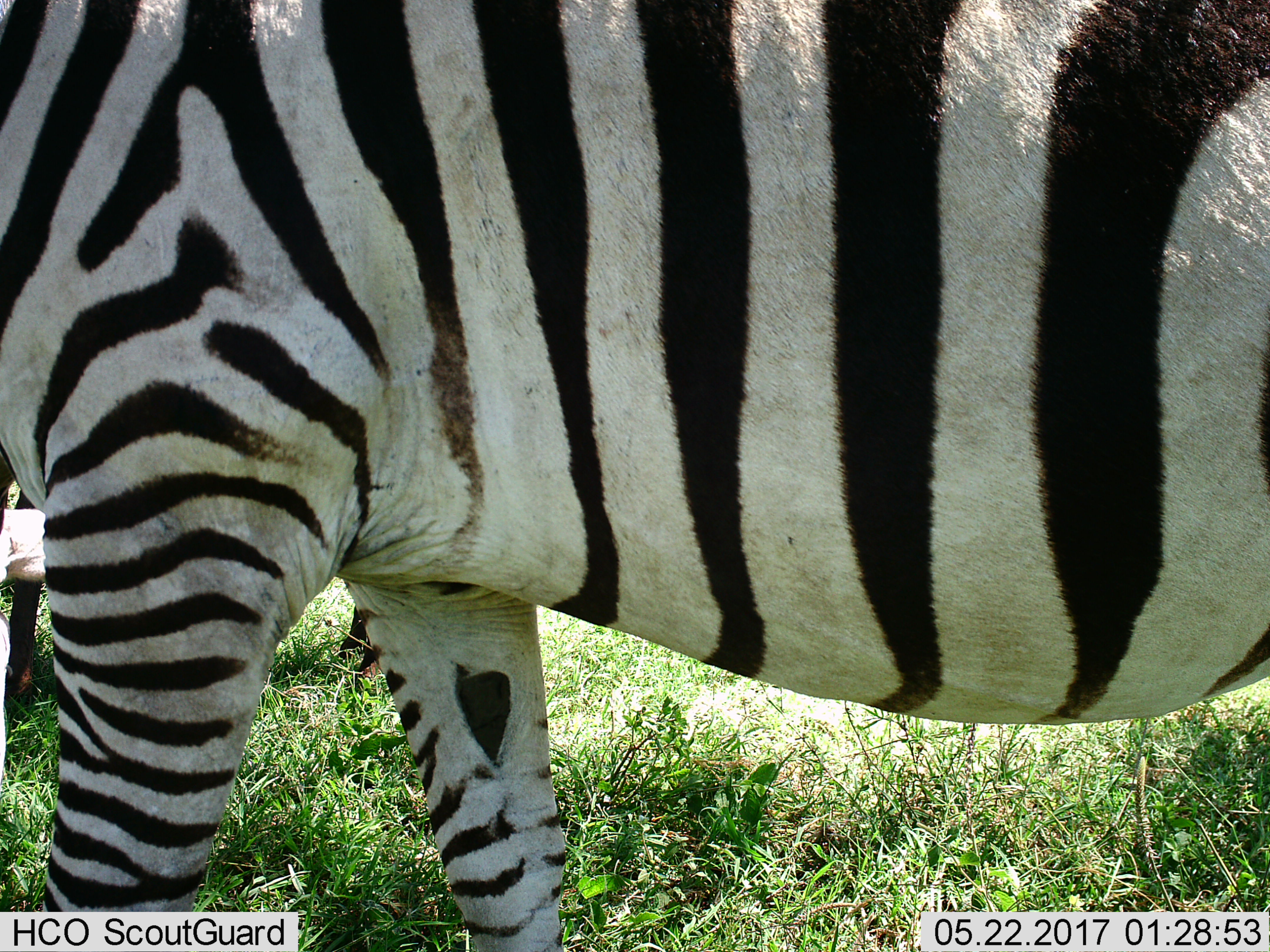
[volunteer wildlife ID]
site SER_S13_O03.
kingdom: Animalia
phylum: Chordata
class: Mammalia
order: Perissodactyla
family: Equidae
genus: Equus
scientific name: Equus quagga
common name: plains zebra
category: zebraplains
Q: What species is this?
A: Zebraplains (plains zebra) (Equus quagga).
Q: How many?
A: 1.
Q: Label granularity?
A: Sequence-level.